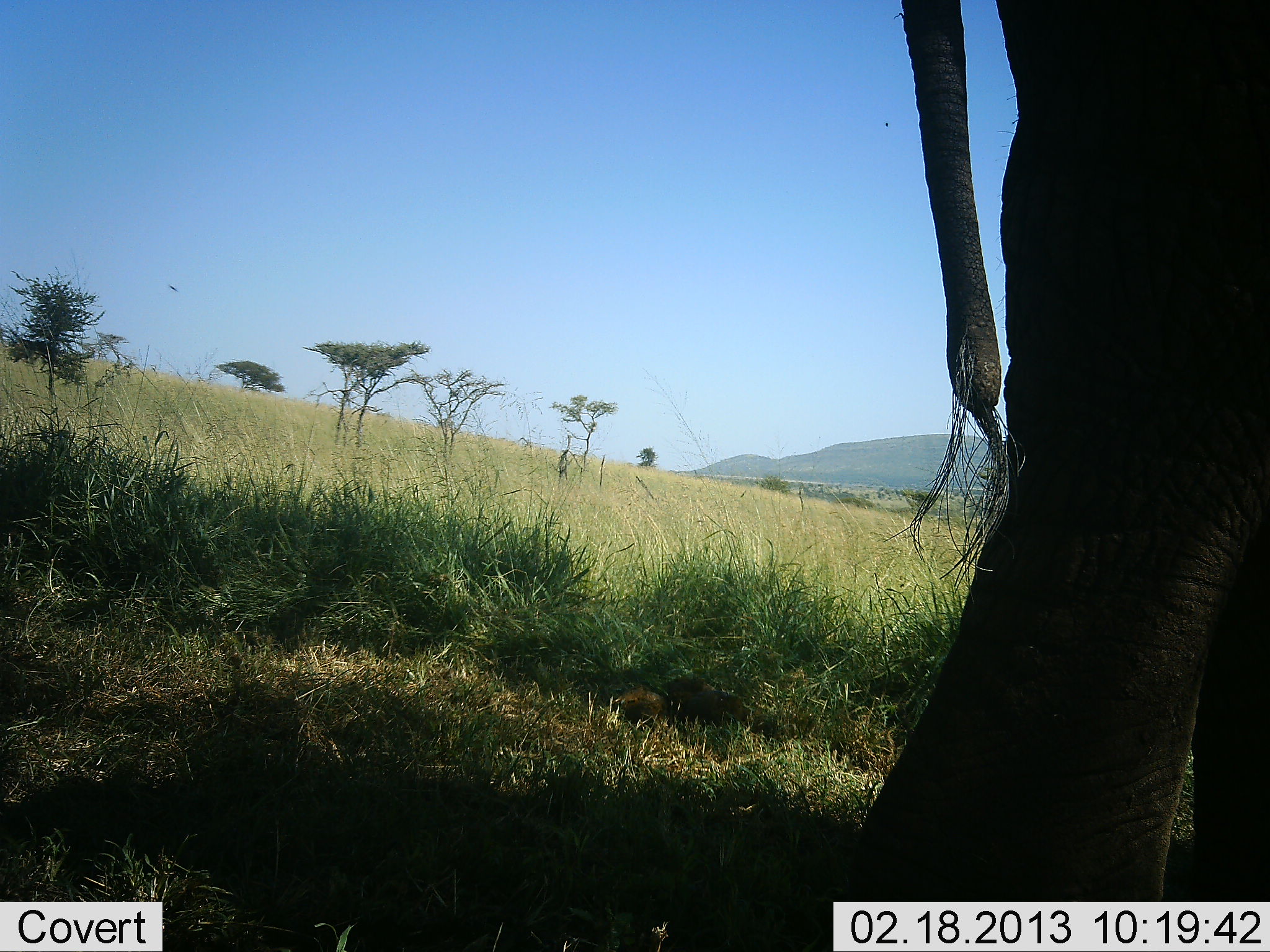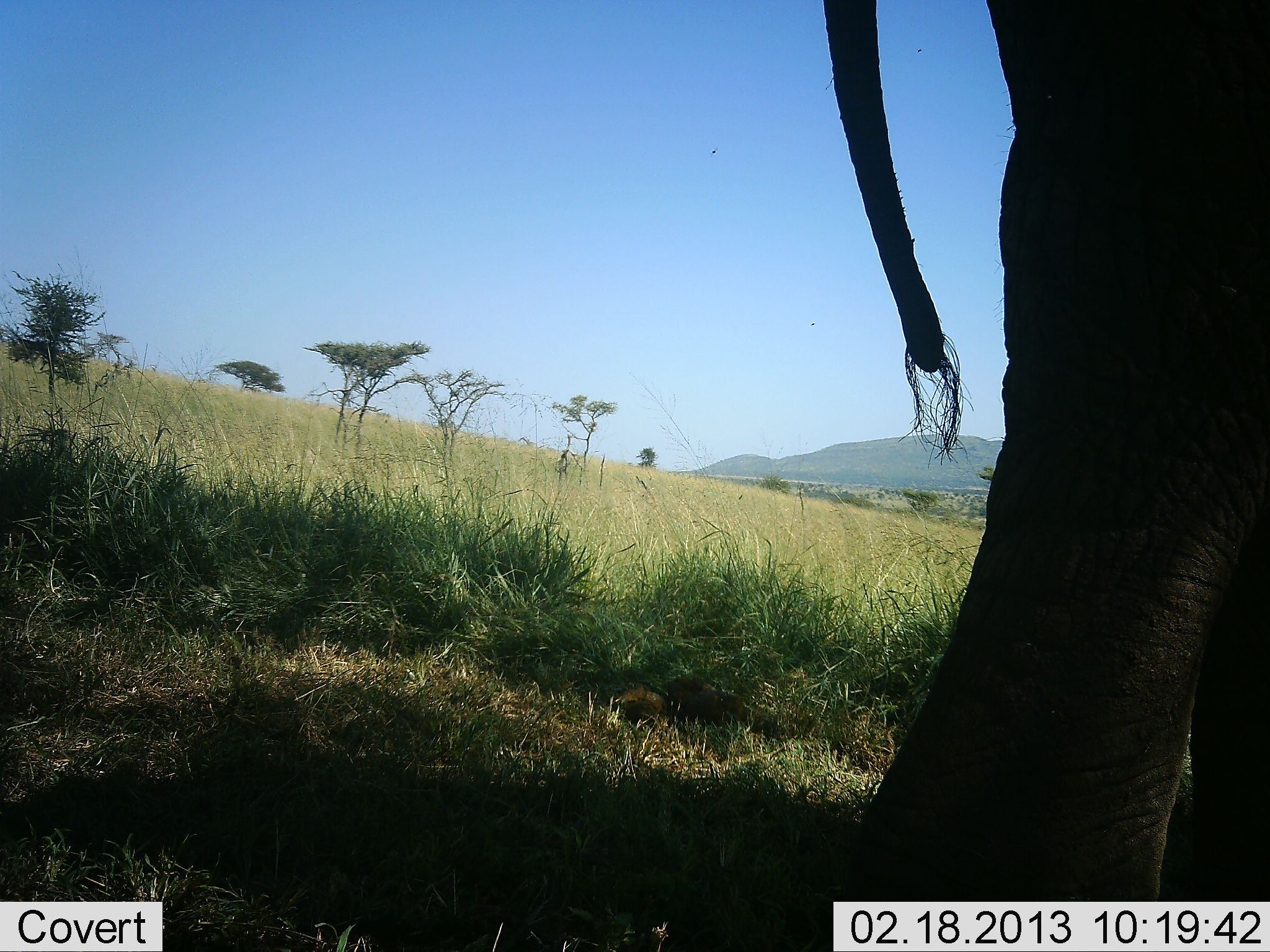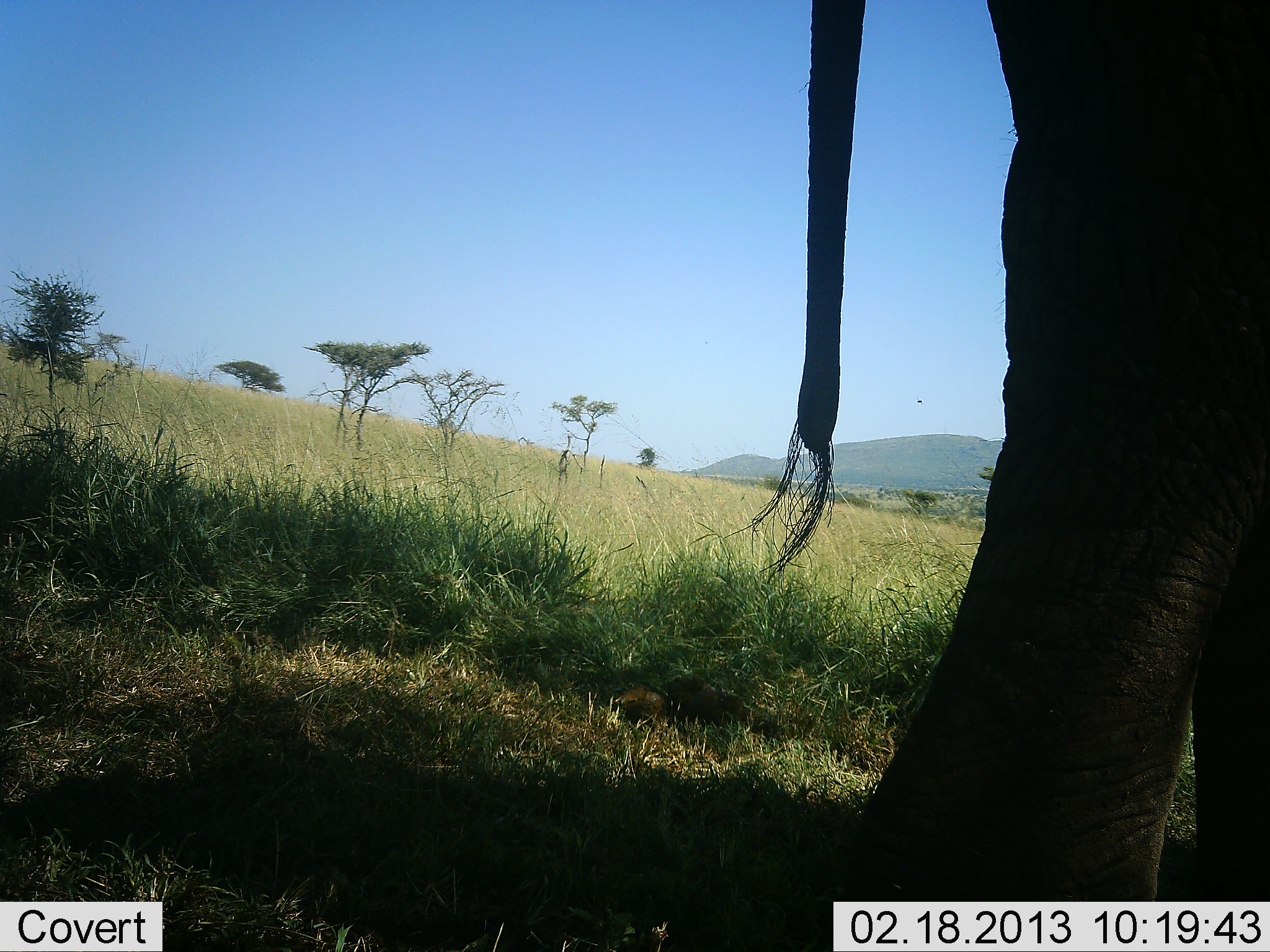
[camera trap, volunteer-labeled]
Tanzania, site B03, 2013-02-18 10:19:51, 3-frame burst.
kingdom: Animalia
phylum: Chordata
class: Mammalia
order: Proboscidea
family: Elephantidae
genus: Loxodonta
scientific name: Loxodonta africana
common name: african bush elephant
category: elephant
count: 1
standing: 87%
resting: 4%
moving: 9%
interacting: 0%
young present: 0%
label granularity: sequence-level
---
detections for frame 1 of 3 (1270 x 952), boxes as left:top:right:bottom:
animal: 850:0:1270:902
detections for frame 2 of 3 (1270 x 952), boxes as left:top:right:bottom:
animal: 802:0:1270:952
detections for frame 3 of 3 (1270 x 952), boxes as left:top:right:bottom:
animal: 725:0:1270:903